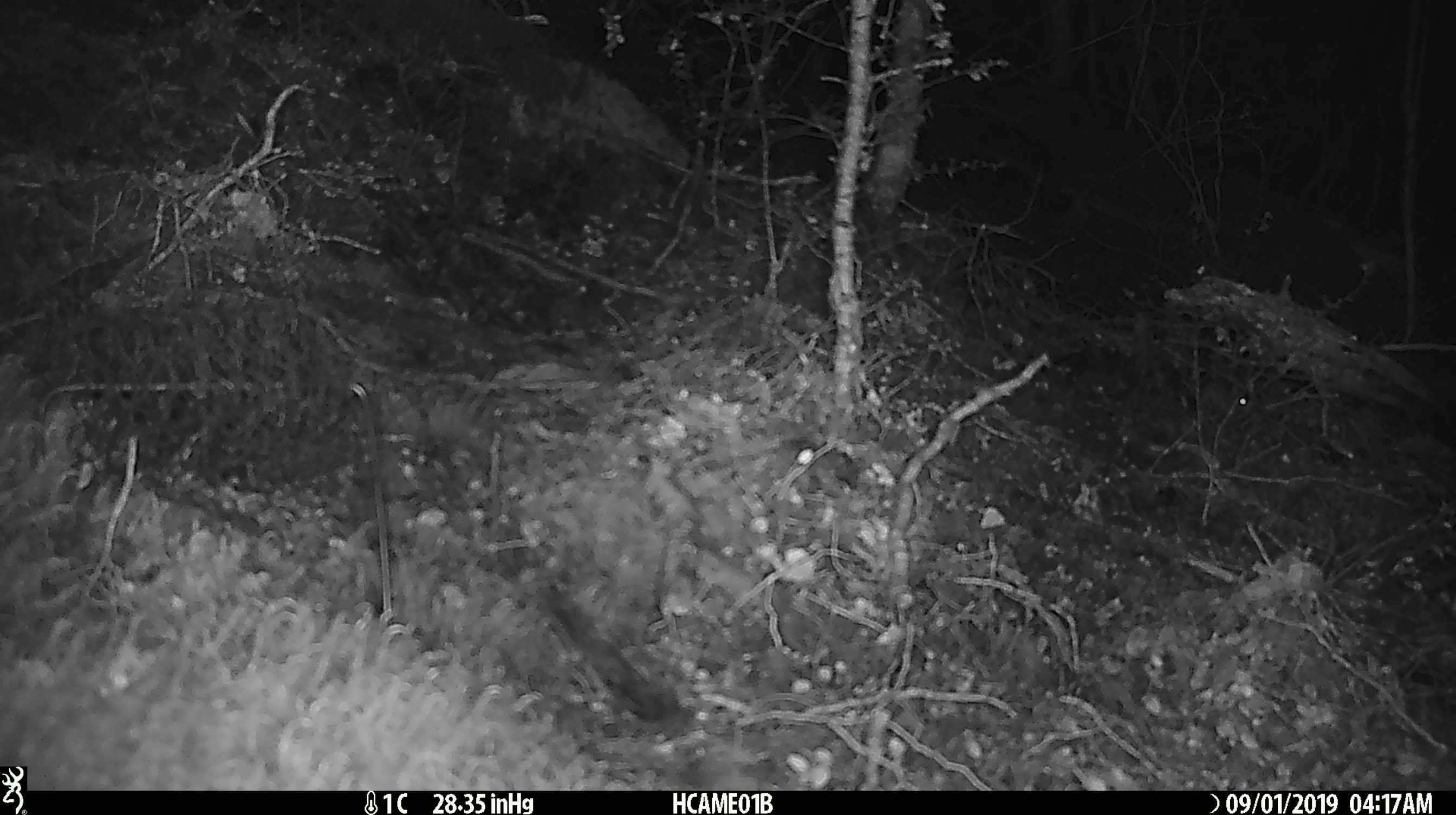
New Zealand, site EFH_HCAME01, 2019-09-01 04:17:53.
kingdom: Animalia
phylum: Chordata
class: Mammalia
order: Rodentia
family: Muridae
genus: Mus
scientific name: Mus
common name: mouse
Mouse (Mus).